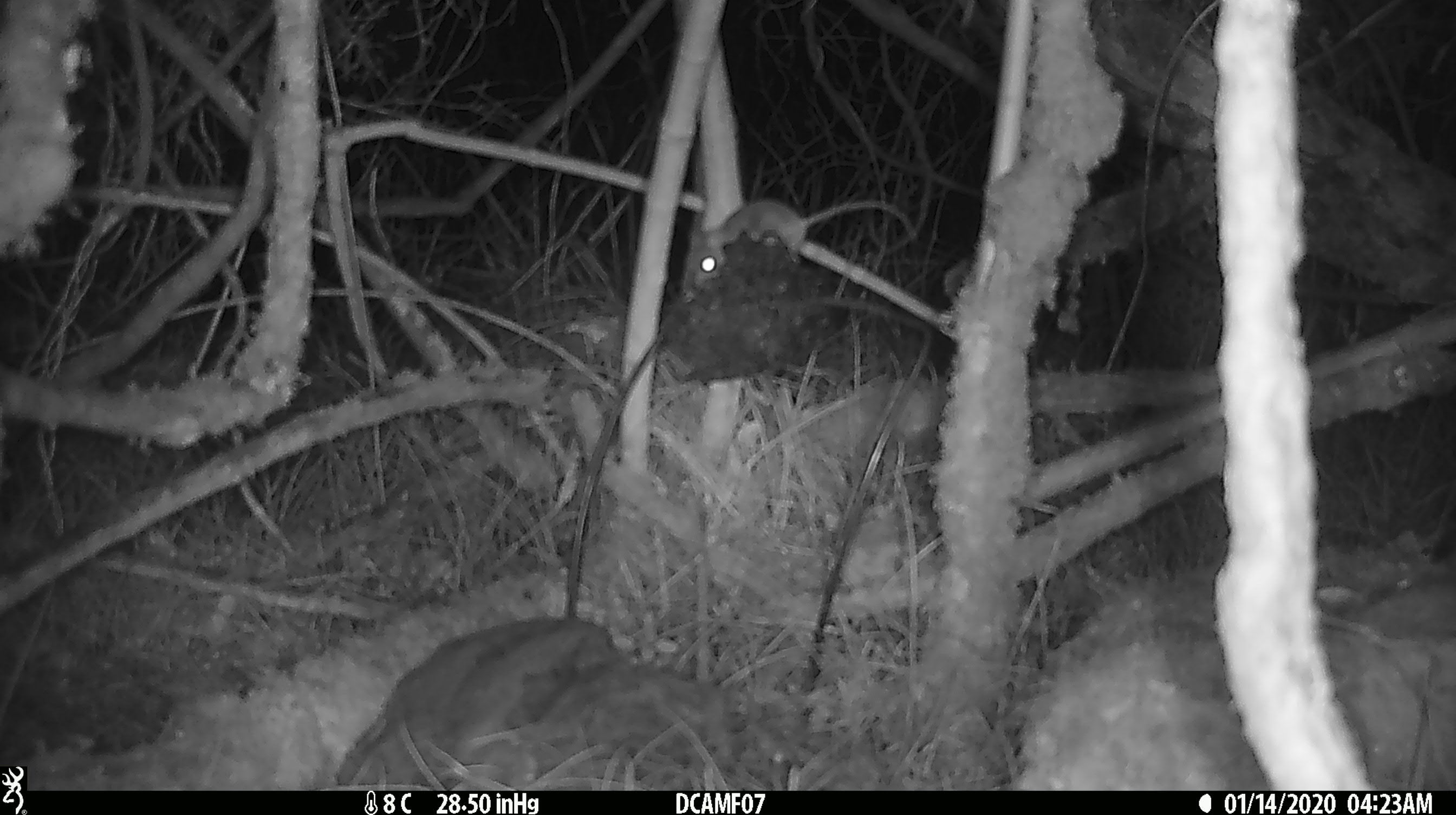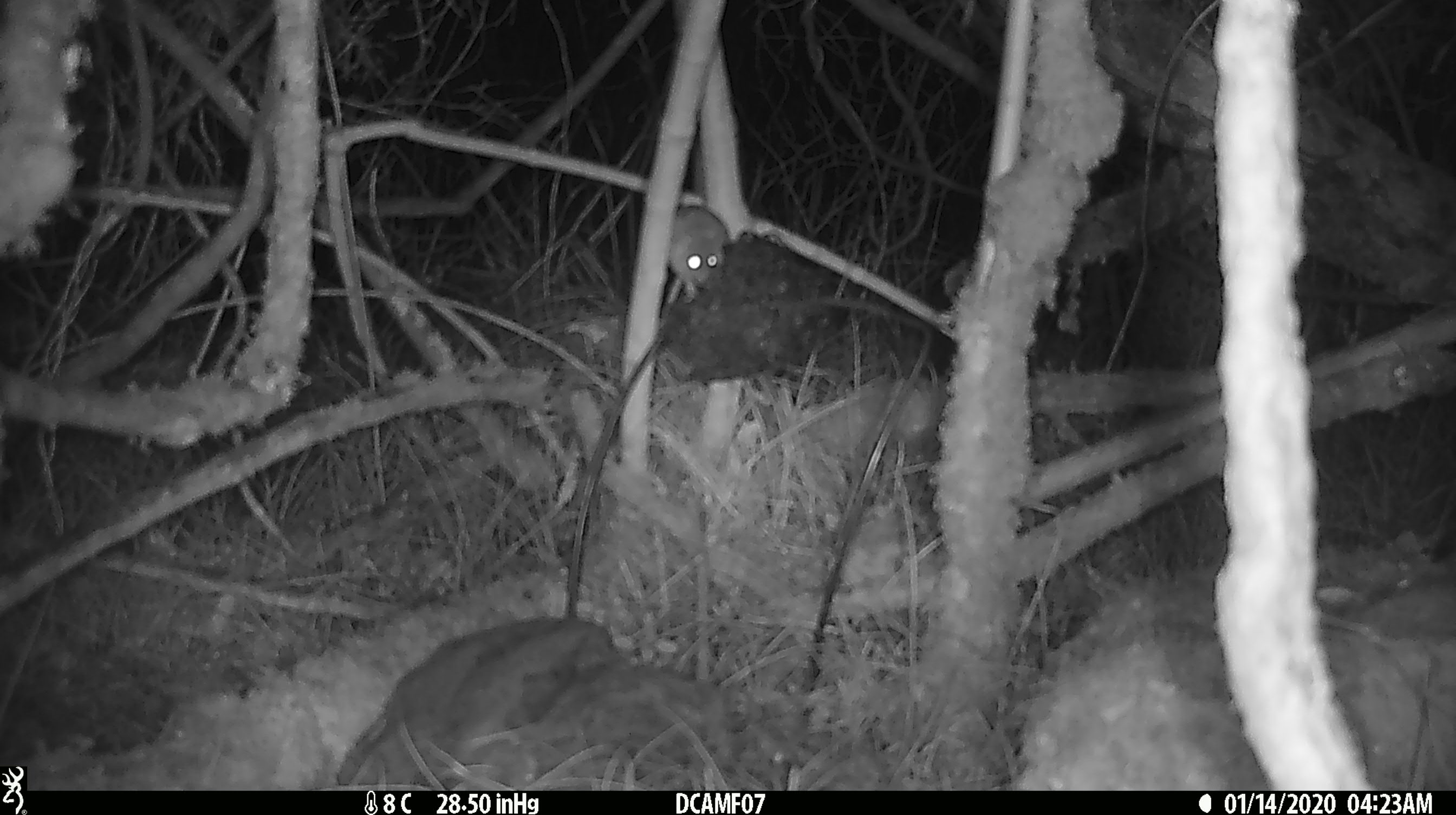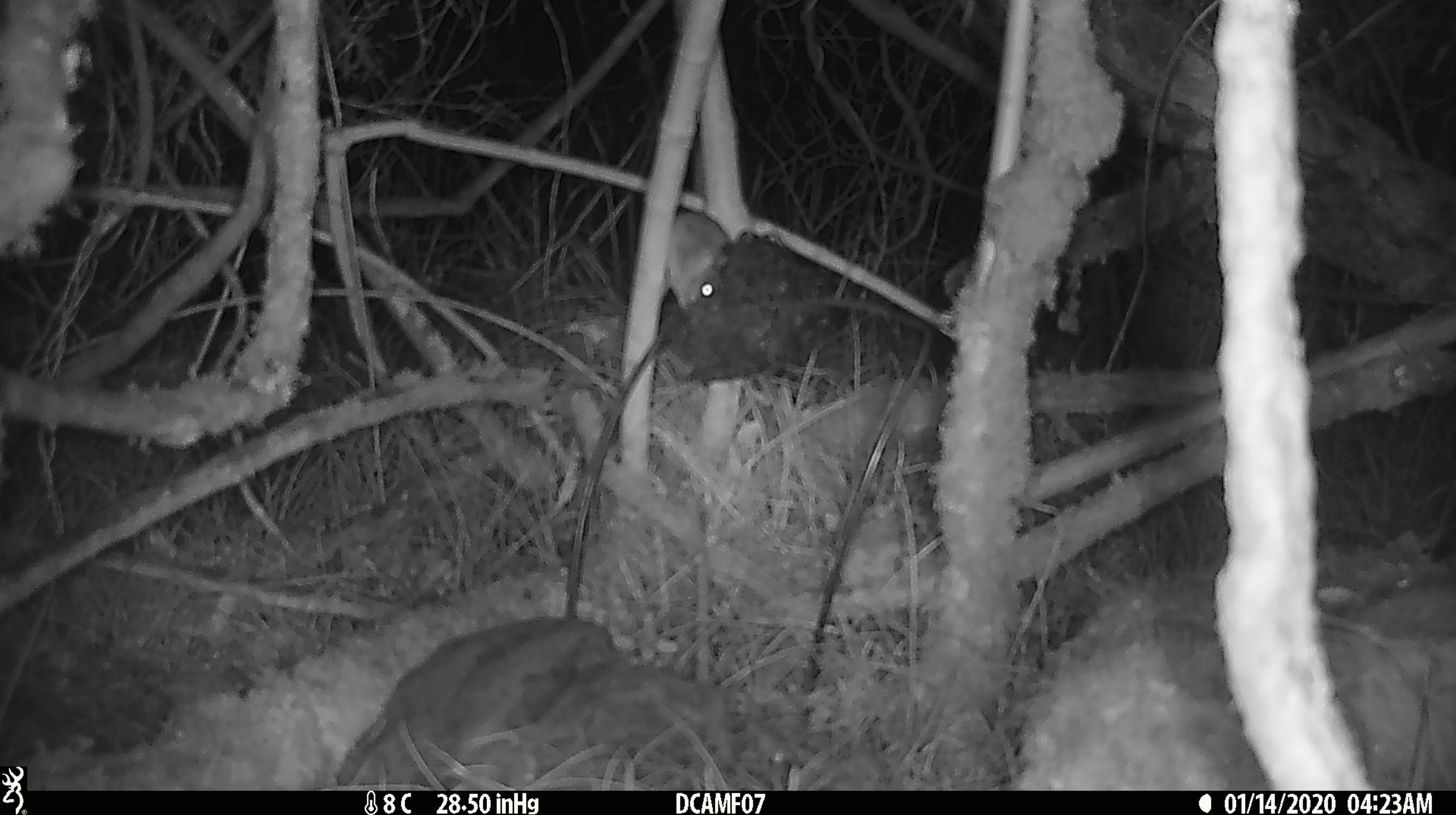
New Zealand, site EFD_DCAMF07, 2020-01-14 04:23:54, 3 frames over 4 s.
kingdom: Animalia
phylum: Chordata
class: Mammalia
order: Rodentia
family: Muridae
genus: Mus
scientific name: Mus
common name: mouse